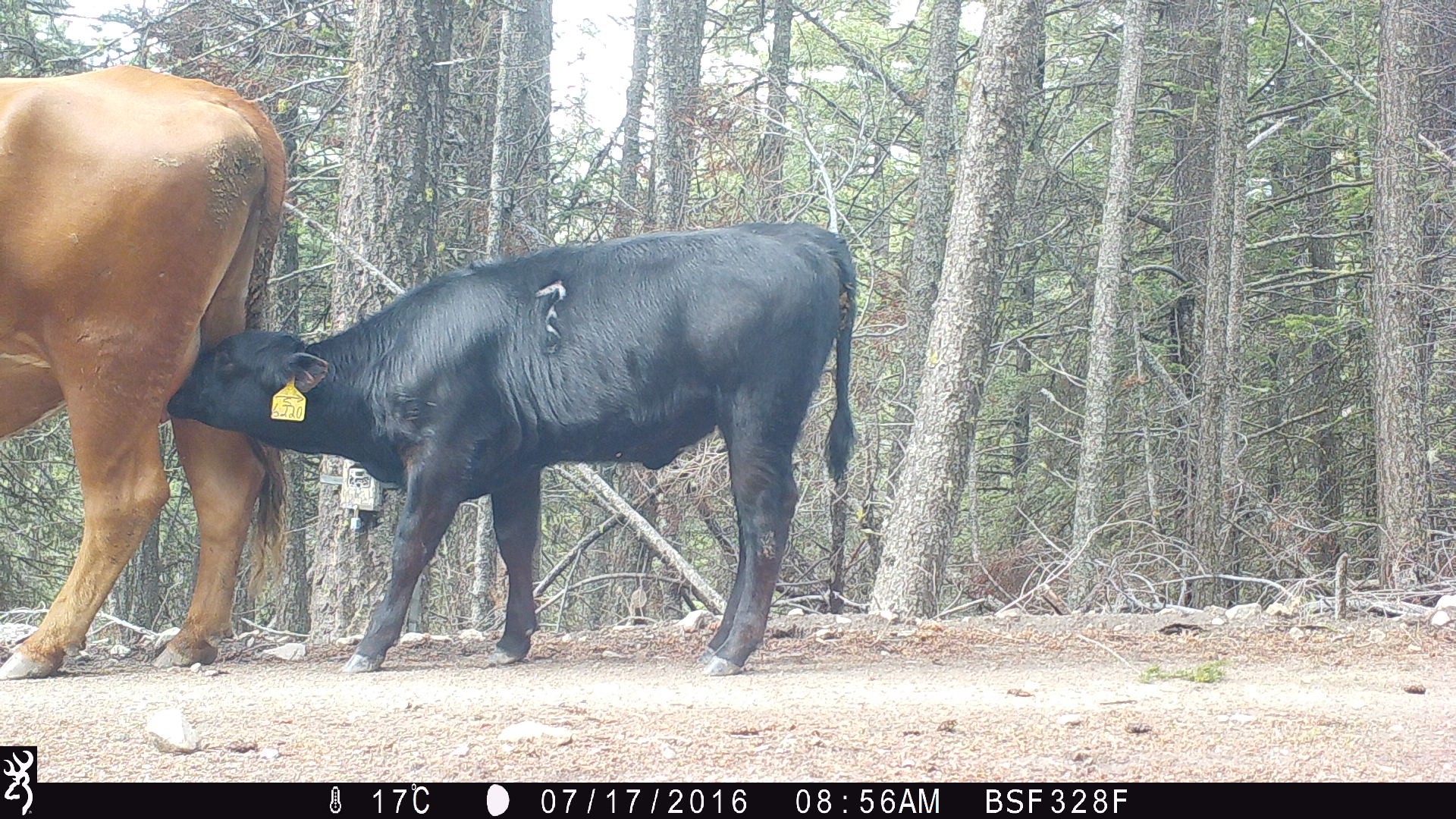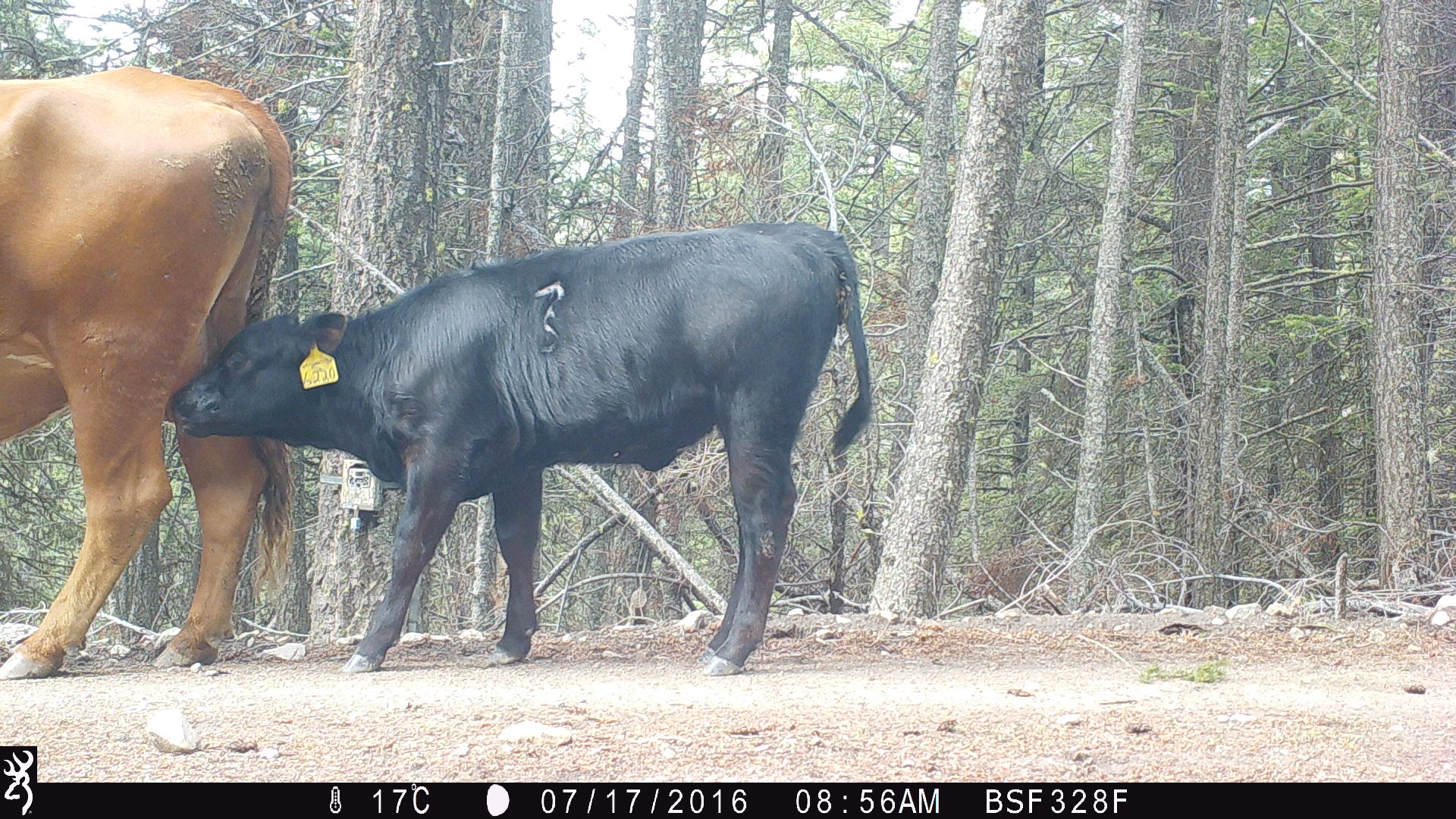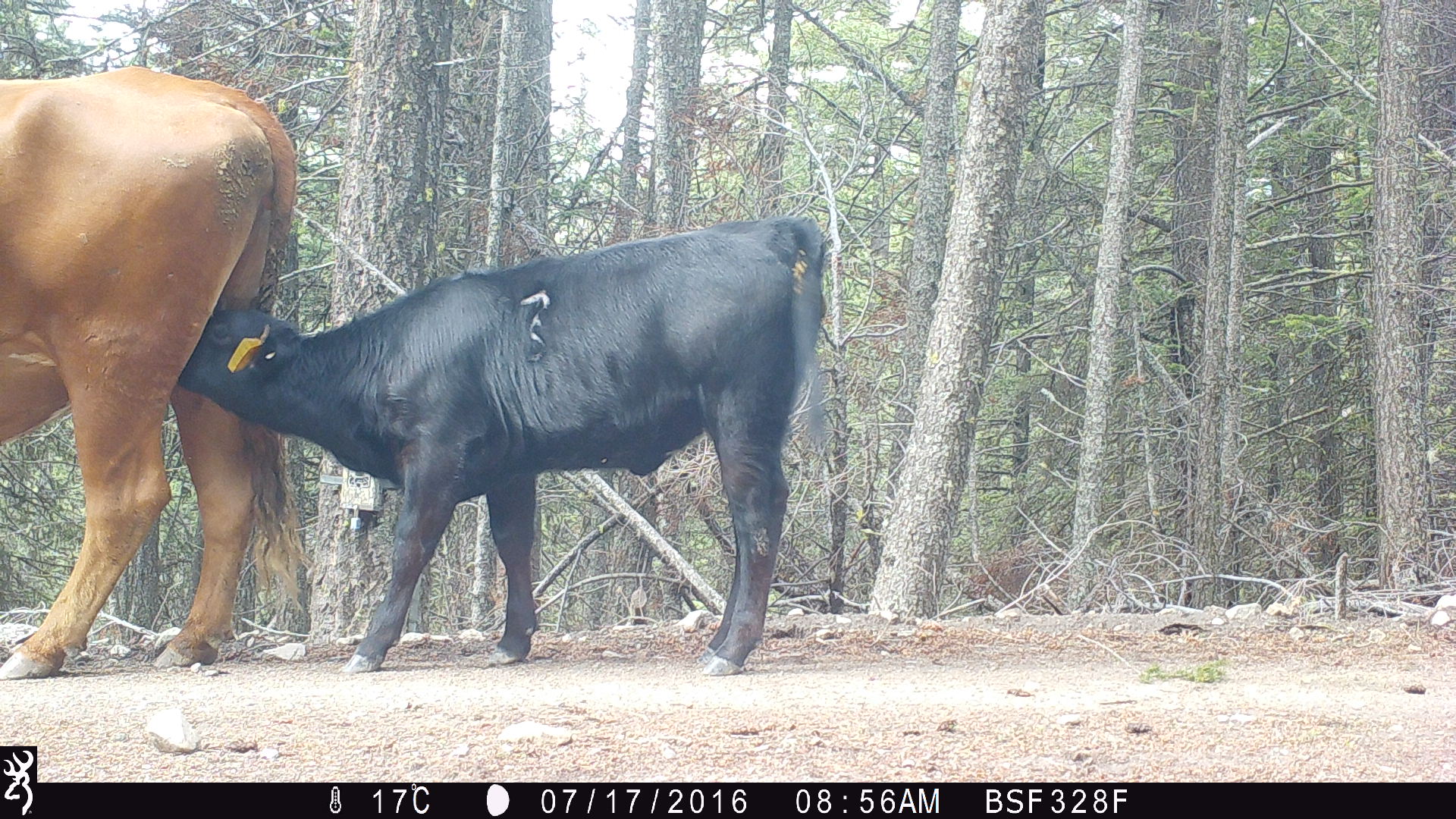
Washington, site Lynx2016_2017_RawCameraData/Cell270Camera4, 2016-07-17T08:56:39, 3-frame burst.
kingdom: Animalia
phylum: Chordata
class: Mammalia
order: Artiodactyla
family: Bovidae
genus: Bos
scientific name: Bos taurus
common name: domestic cattle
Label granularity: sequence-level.